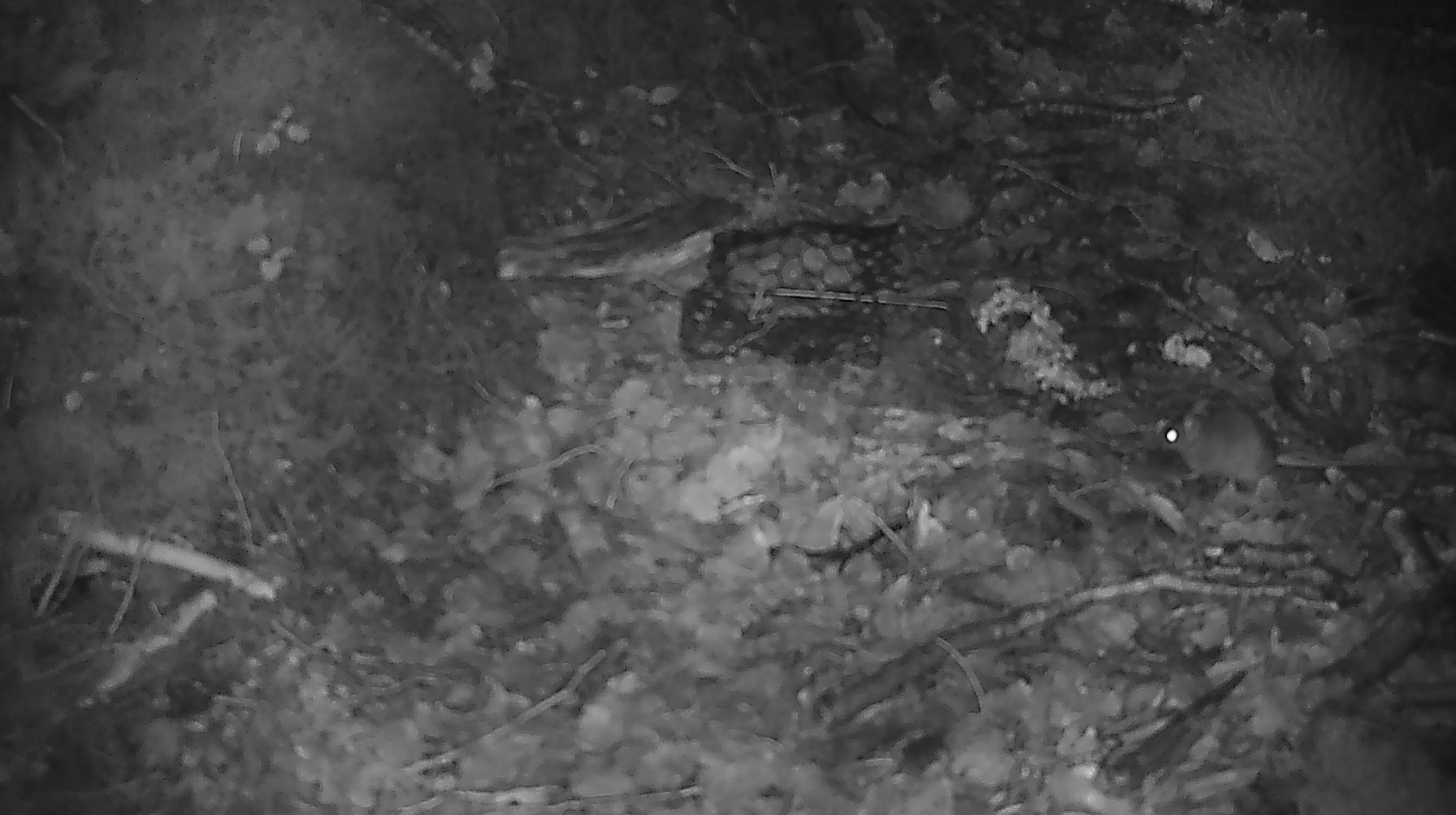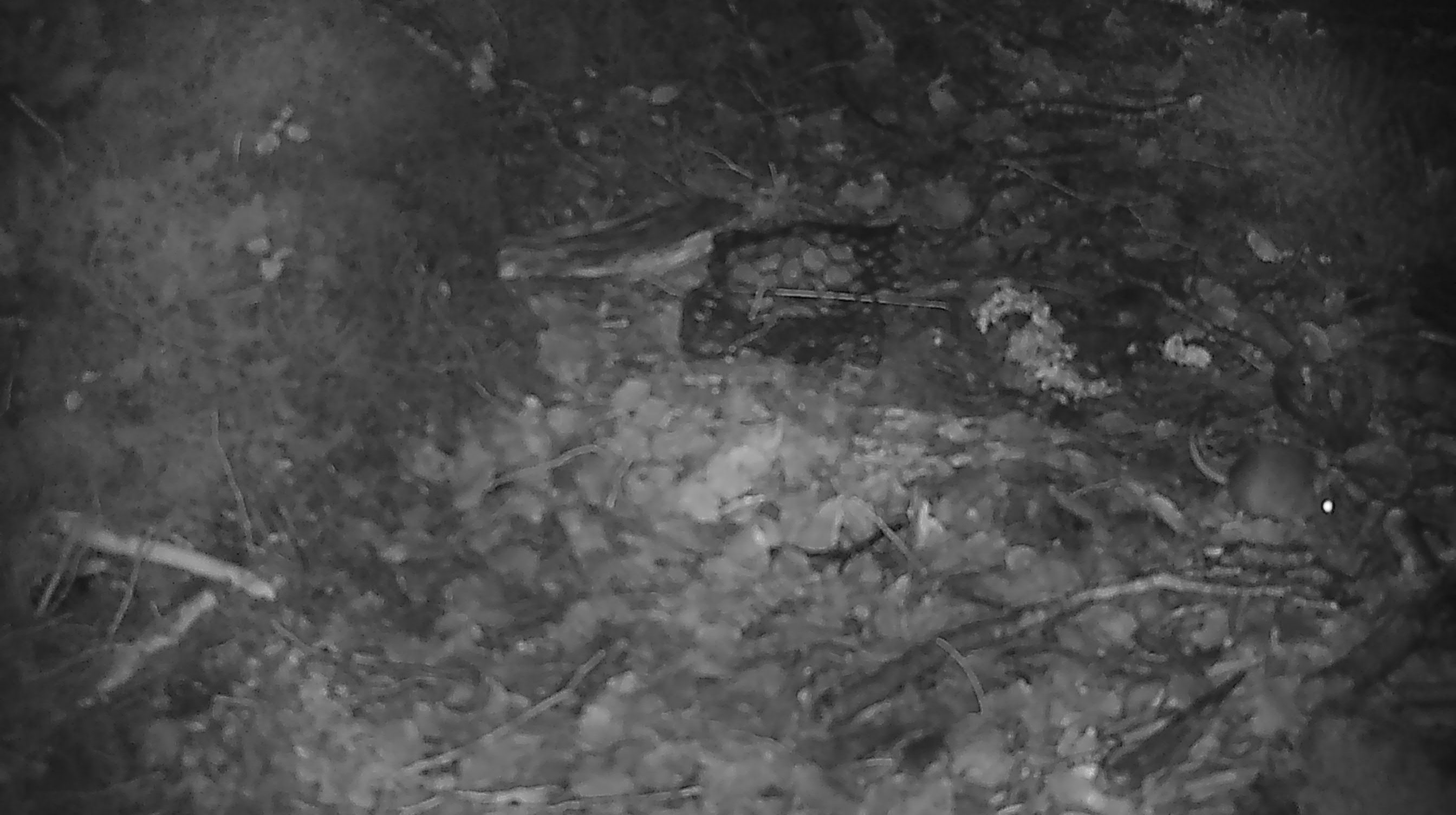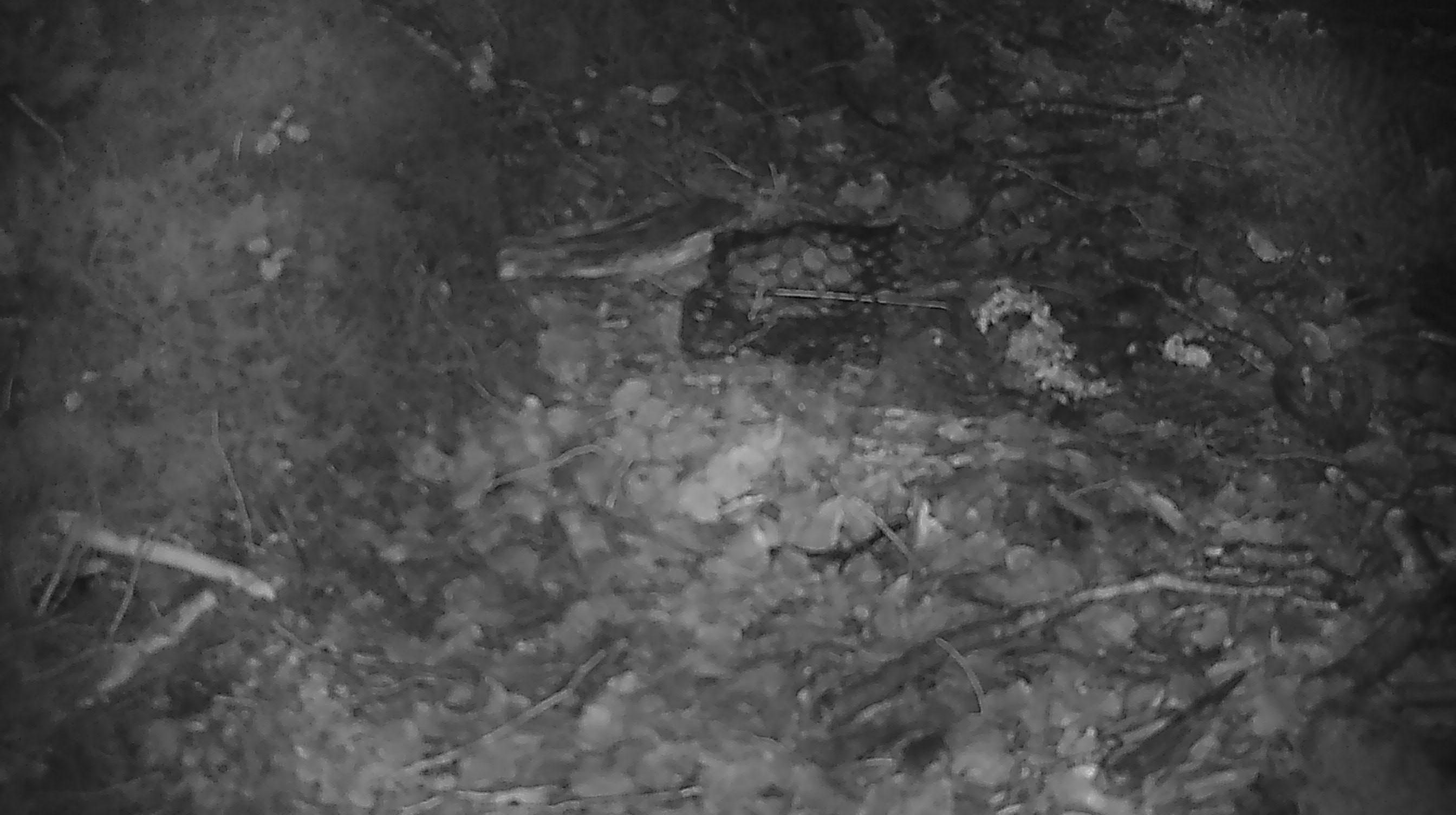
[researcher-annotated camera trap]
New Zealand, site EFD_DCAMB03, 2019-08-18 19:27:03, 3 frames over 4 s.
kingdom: Animalia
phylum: Chordata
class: Mammalia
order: Rodentia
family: Muridae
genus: Mus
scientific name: Mus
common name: mouse